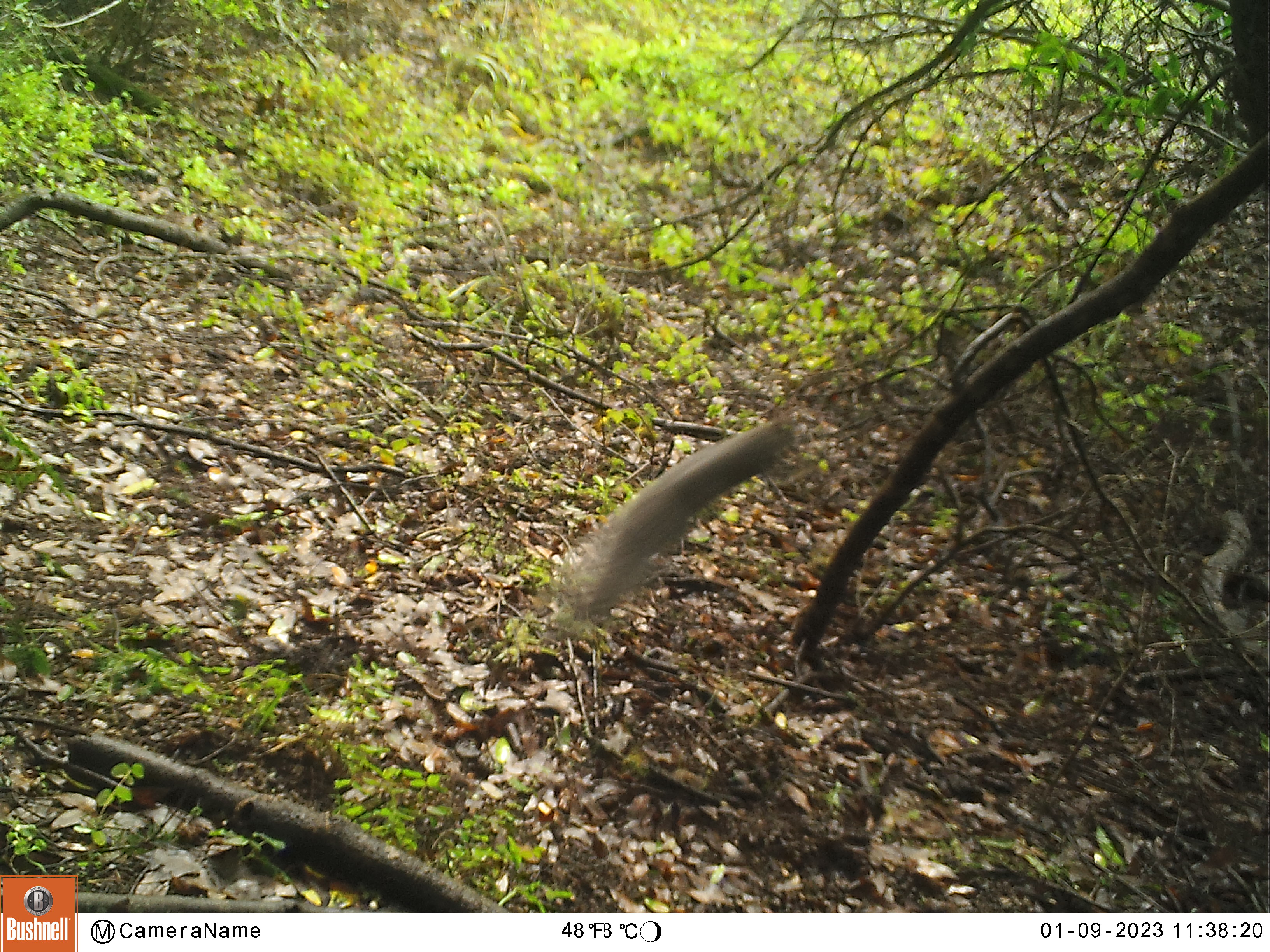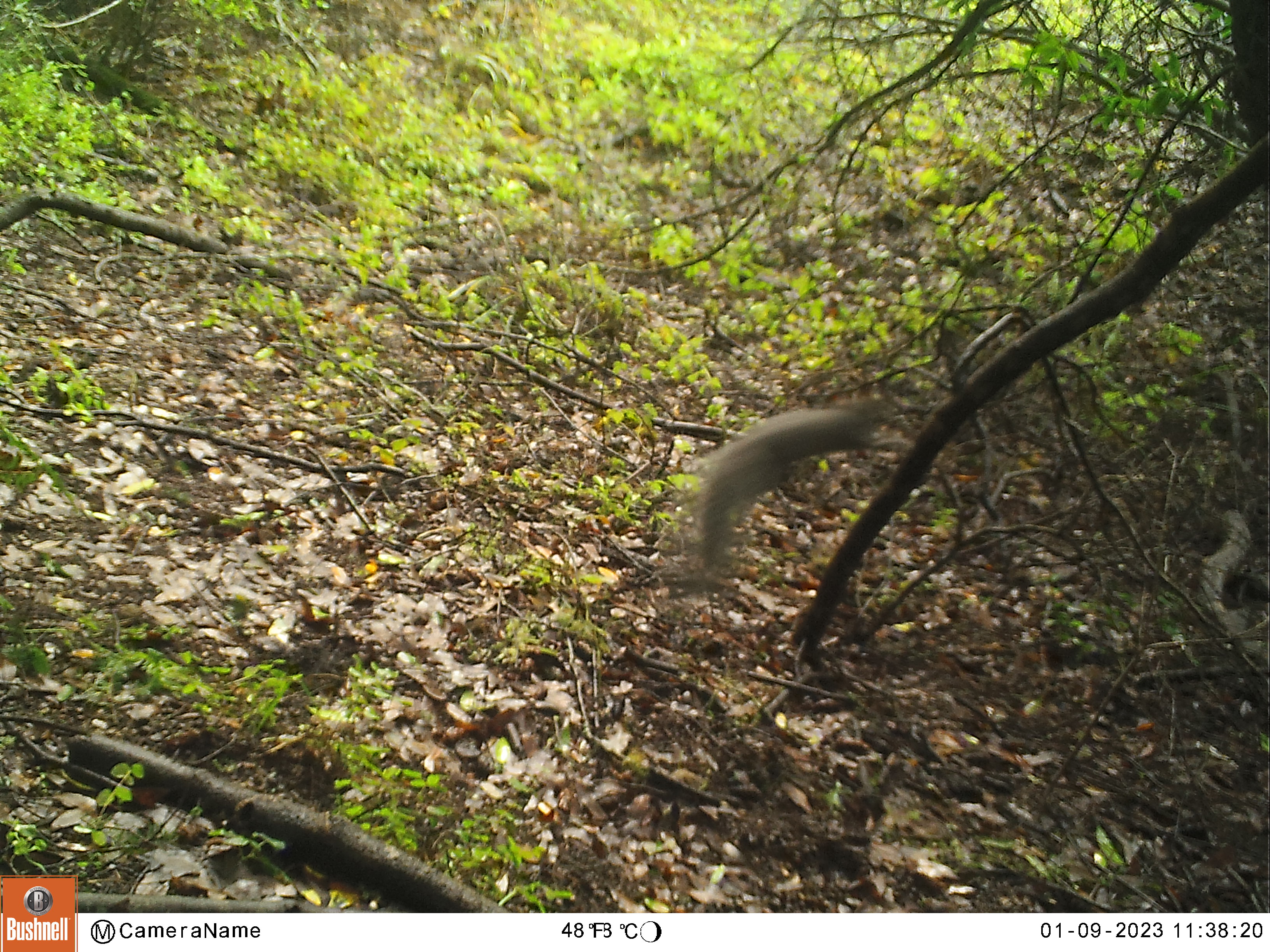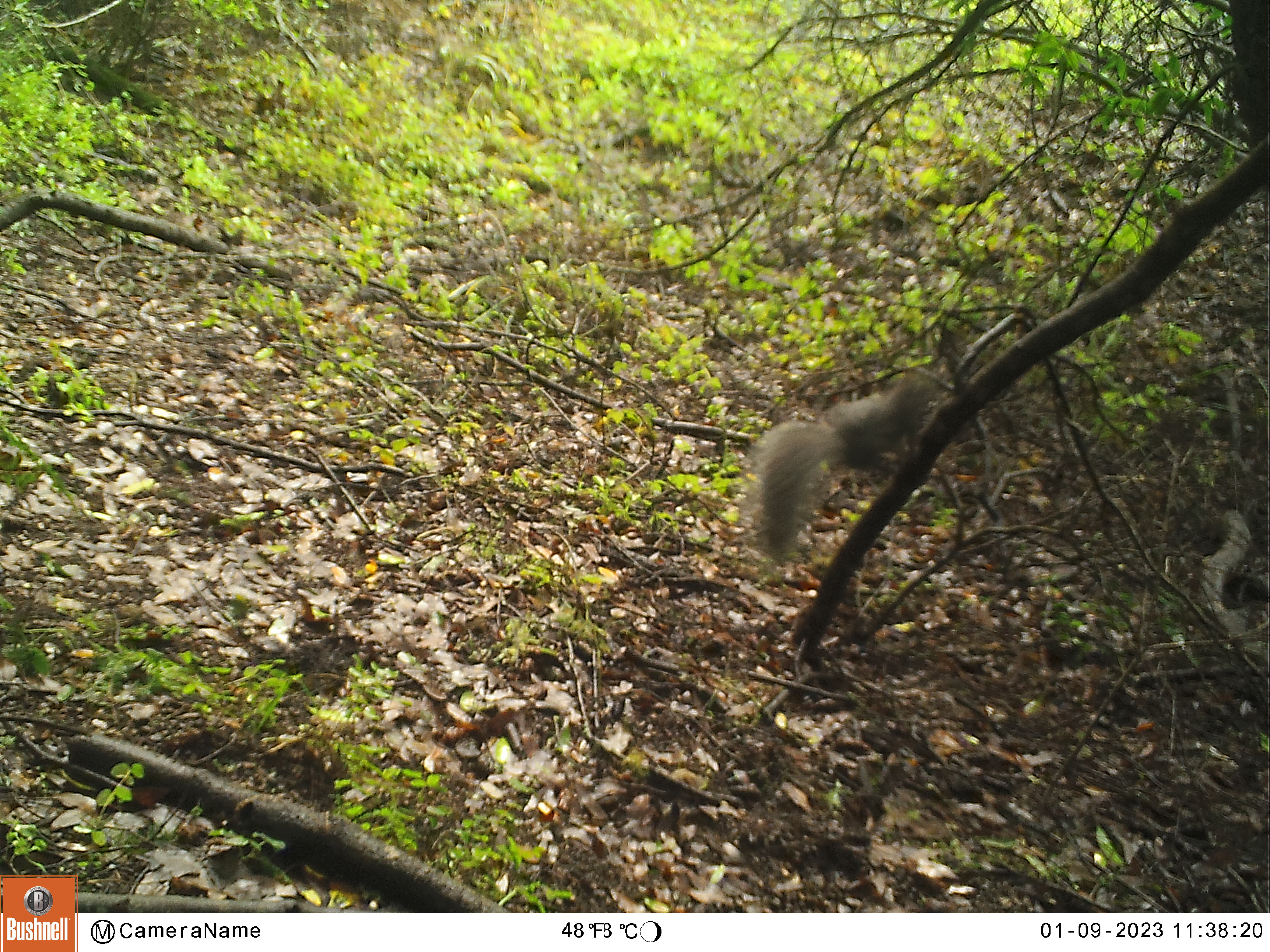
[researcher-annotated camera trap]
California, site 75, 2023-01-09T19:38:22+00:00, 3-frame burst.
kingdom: Animalia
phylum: Chordata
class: Mammalia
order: Rodentia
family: Sciuridae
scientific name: Sciuridae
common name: squirrel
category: unknown squirrel